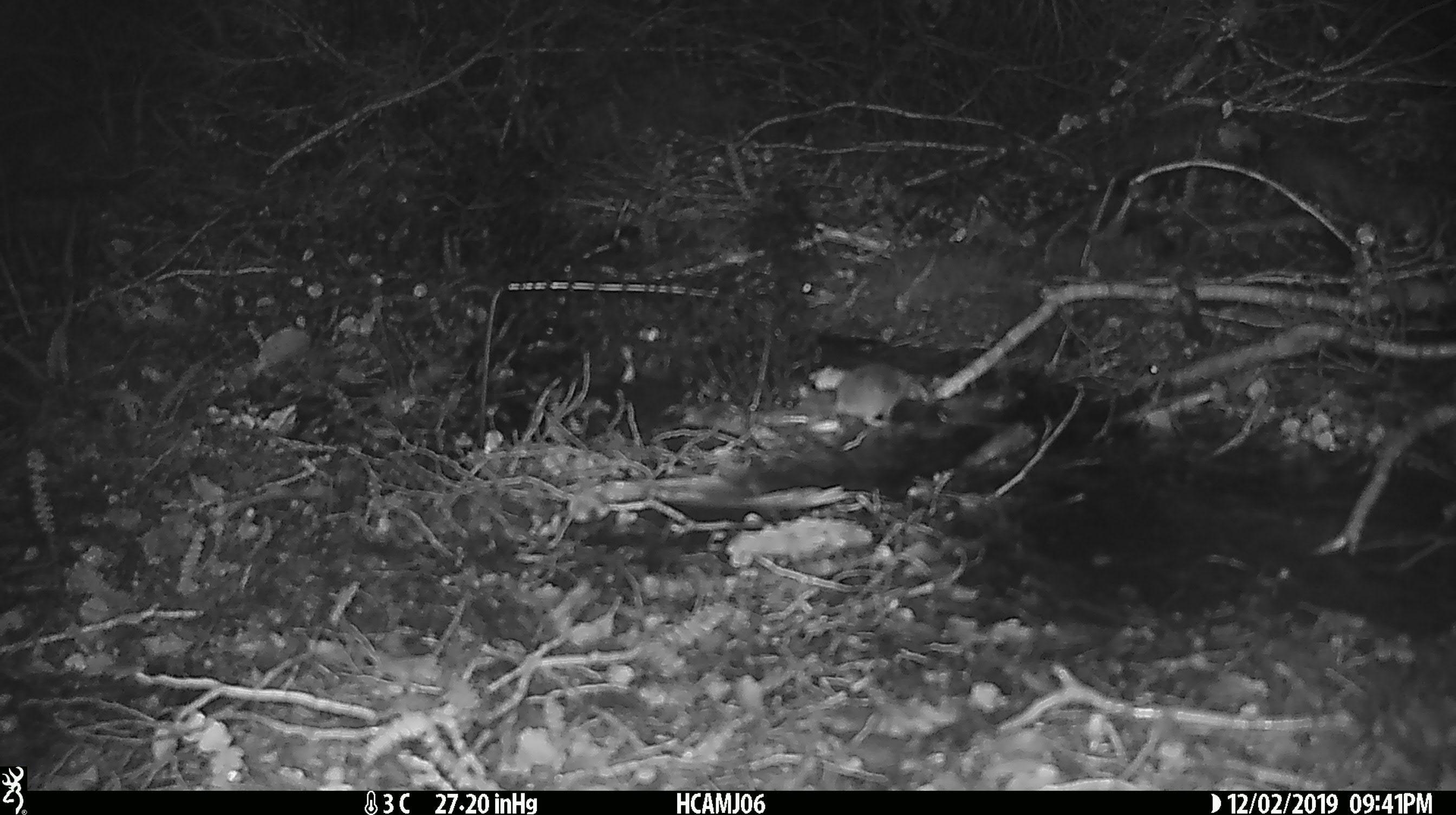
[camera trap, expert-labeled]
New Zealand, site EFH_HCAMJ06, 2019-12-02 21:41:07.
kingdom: Animalia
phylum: Chordata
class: Mammalia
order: Rodentia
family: Muridae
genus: Mus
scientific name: Mus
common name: mouse